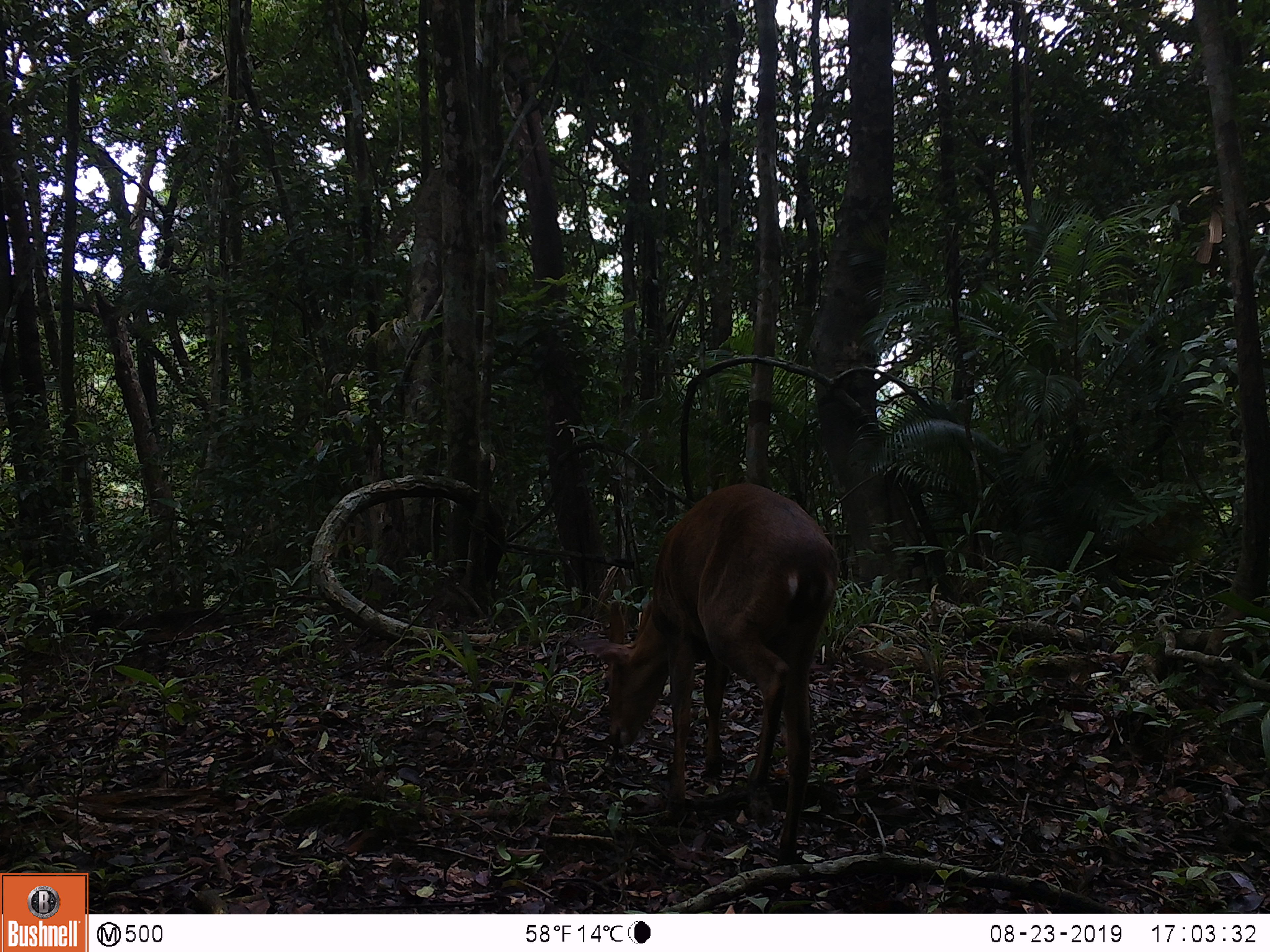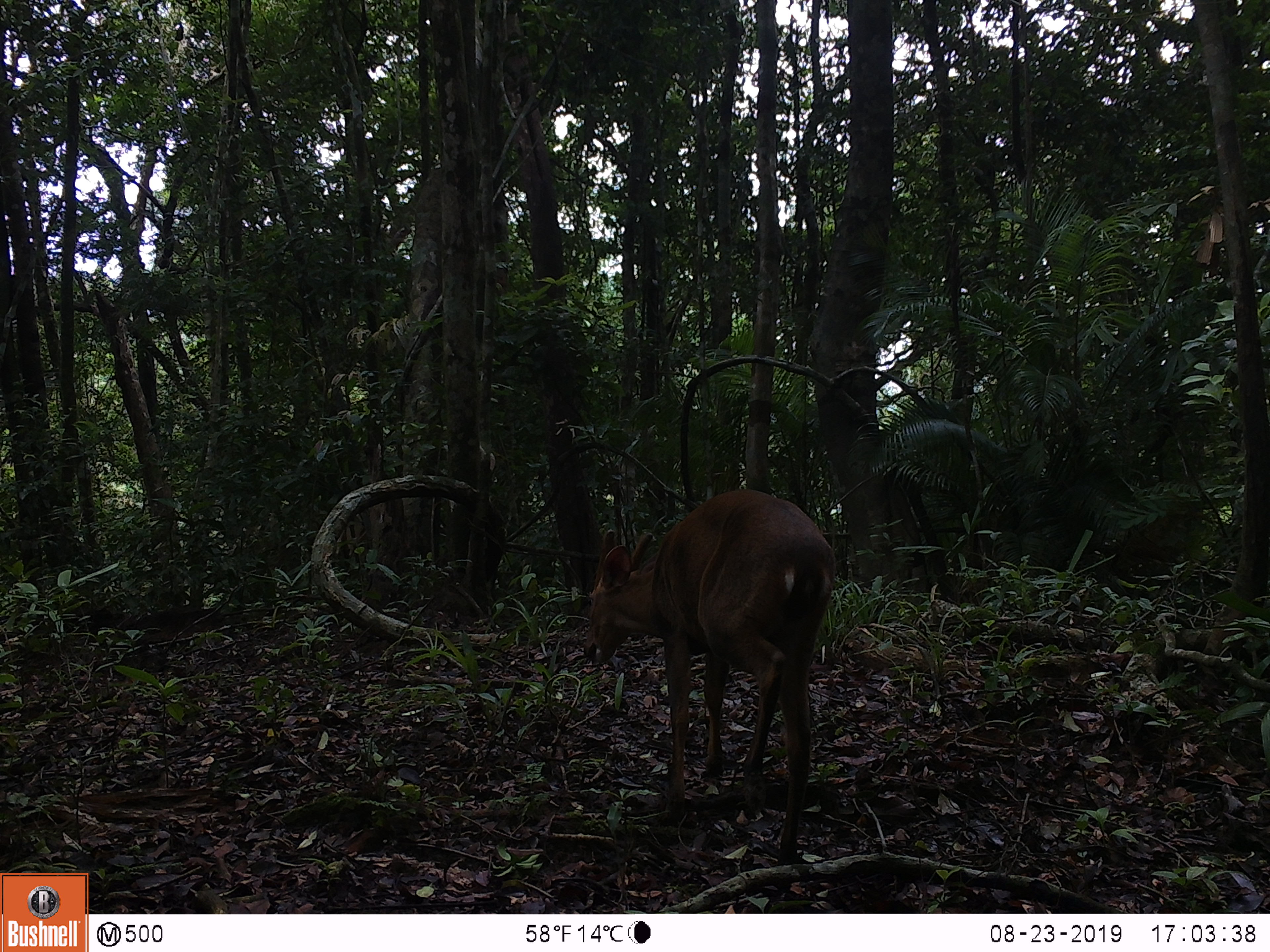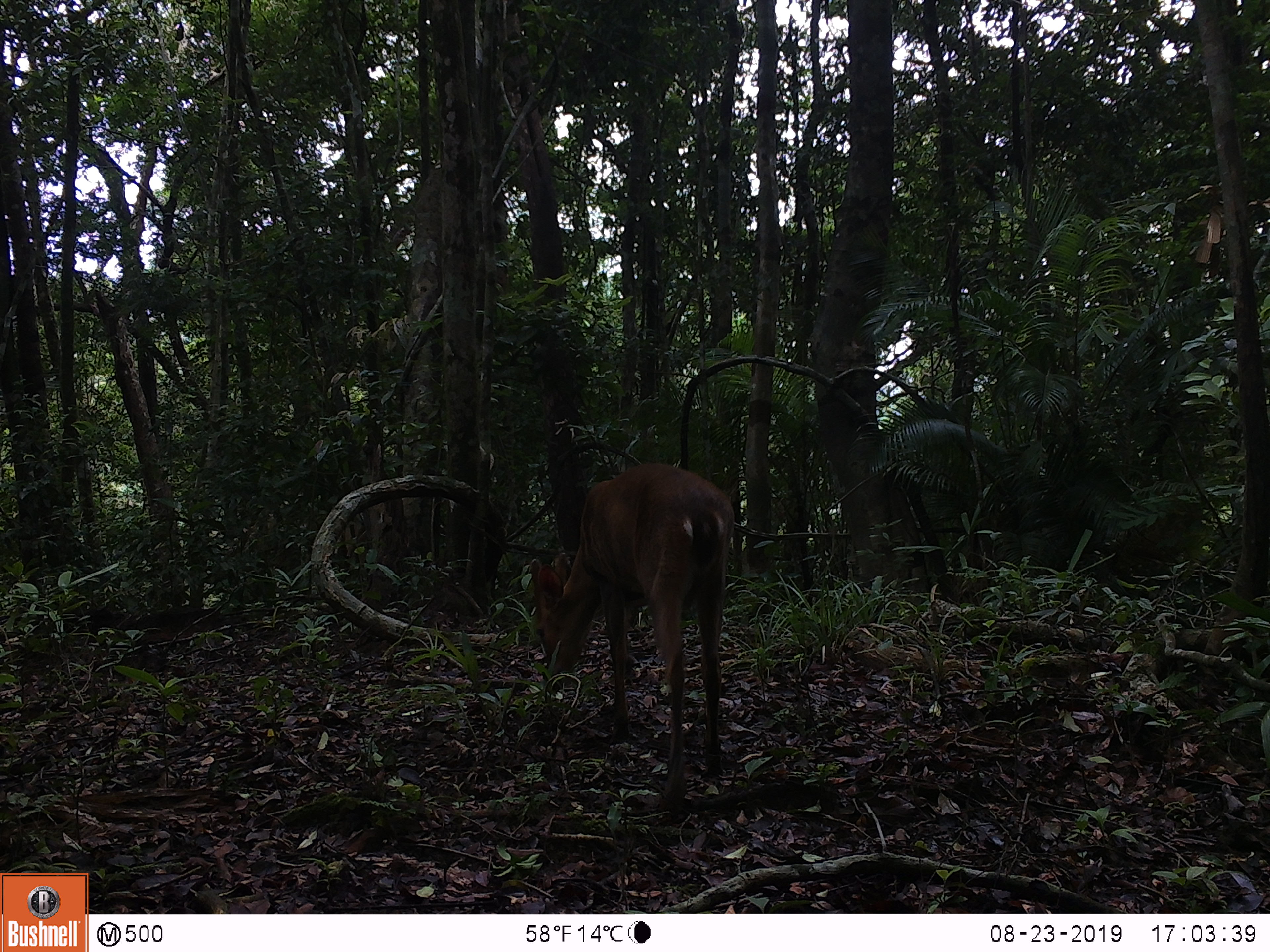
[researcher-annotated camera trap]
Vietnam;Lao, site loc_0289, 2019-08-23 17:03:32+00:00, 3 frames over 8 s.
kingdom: Animalia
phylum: Chordata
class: Mammalia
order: Artiodactyla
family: Cervidae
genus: Muntiacus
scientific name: Muntiacus vuquangensis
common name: large-antlered muntjac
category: large antlered muntjac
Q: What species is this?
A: Large antlered muntjac (large-antlered muntjac) (Muntiacus vuquangensis).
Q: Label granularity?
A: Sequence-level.